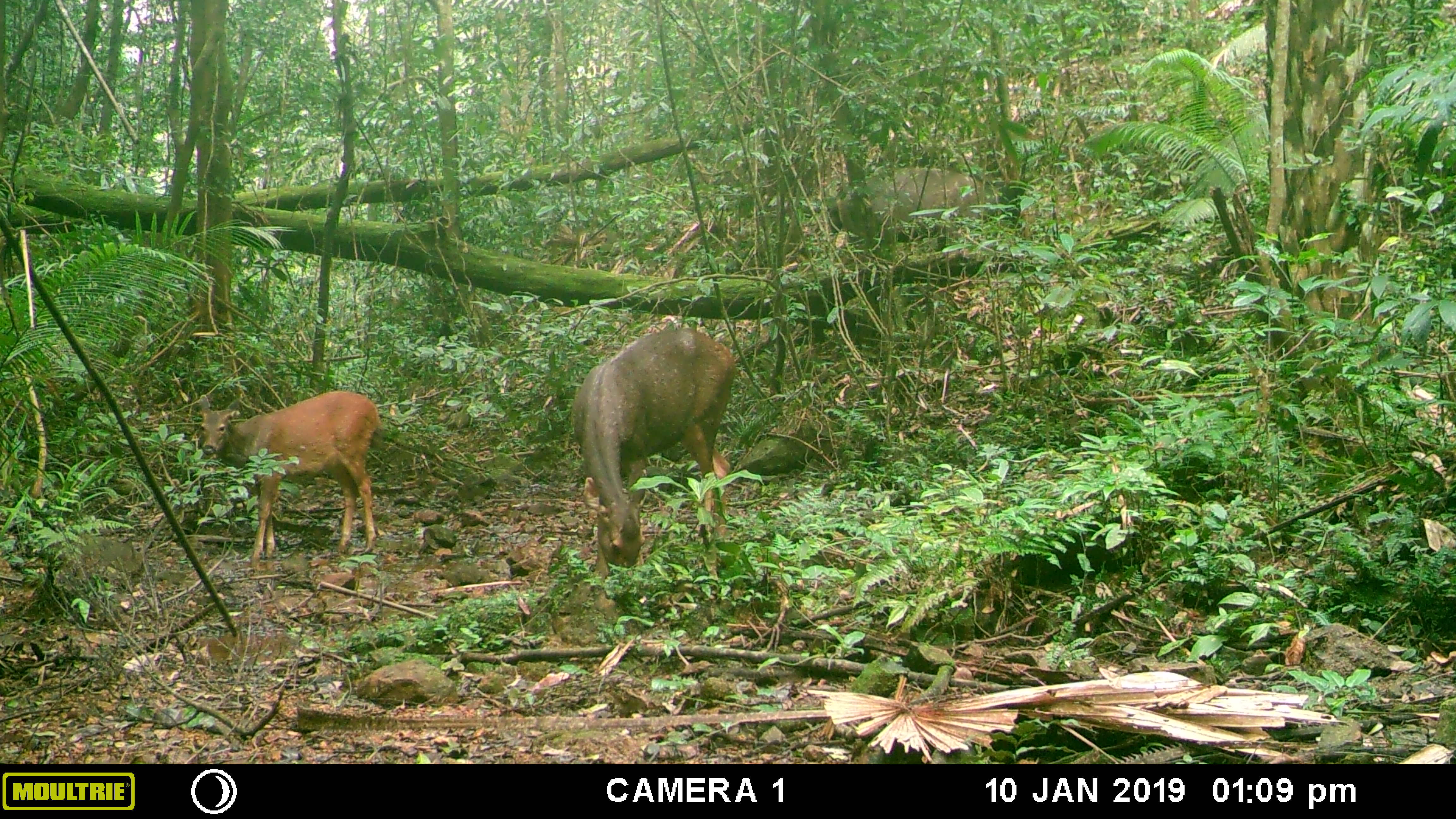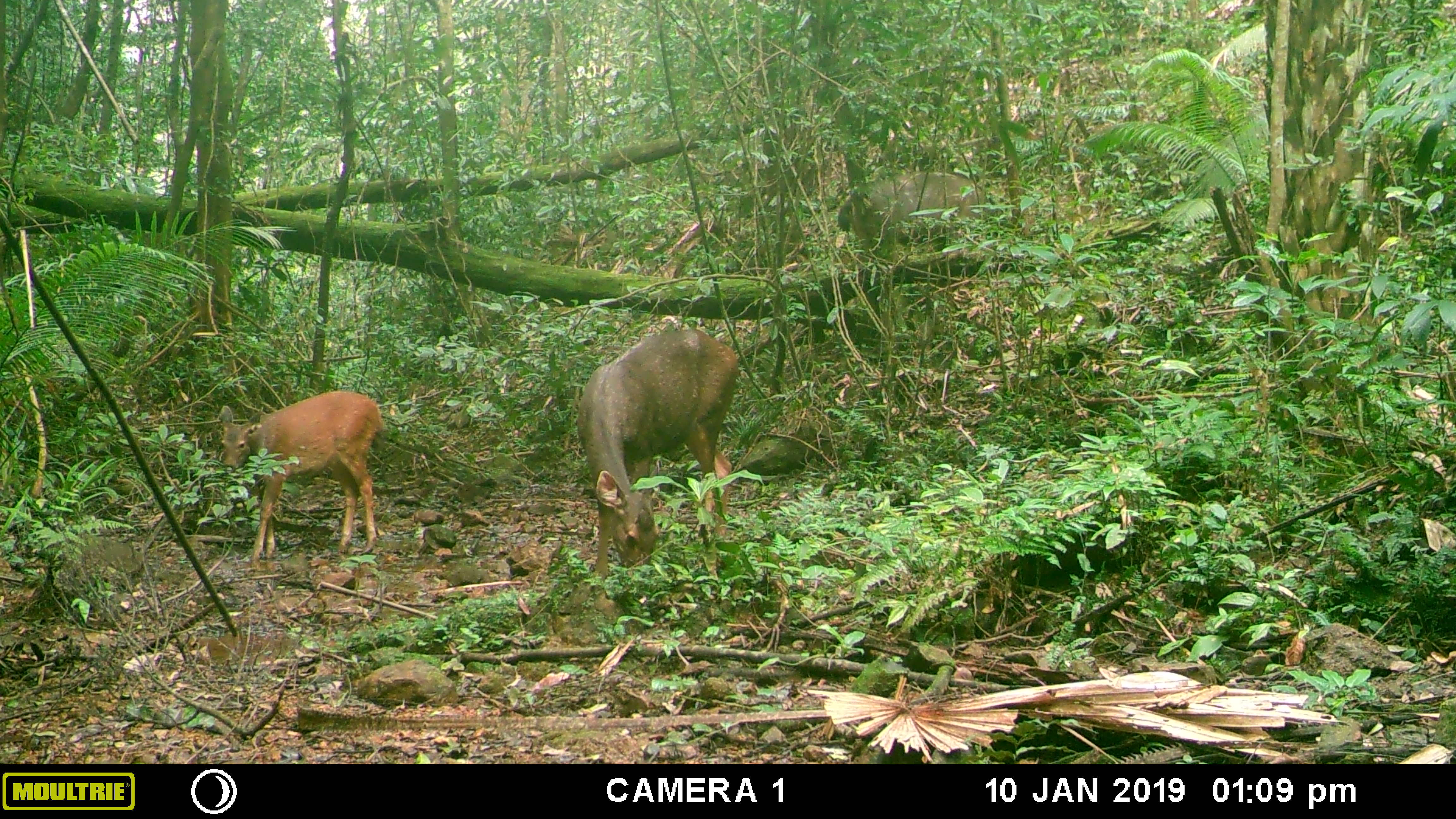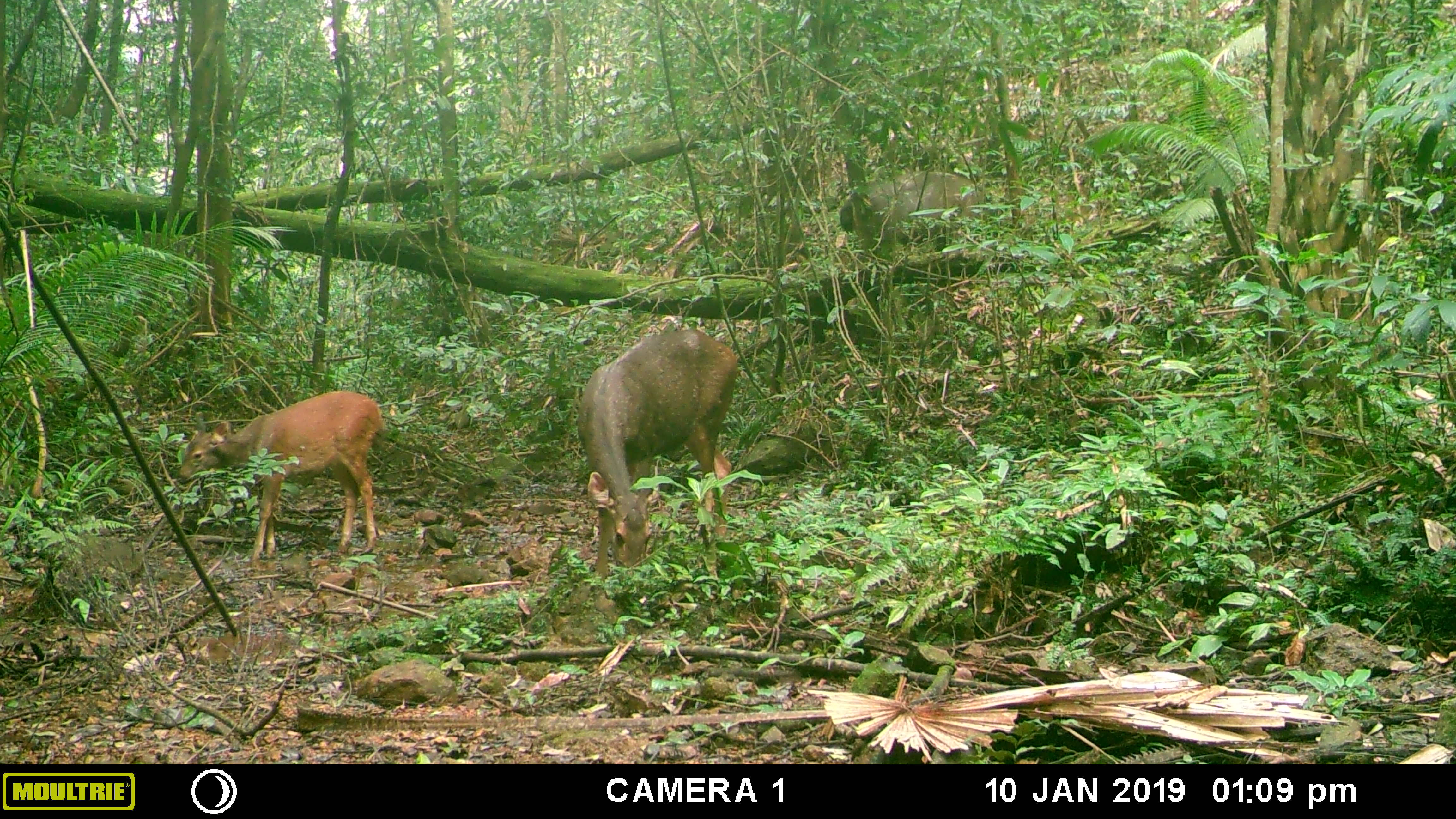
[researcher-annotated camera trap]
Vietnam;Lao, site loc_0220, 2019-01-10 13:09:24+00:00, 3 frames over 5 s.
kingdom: Animalia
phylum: Chordata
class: Mammalia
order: Artiodactyla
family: Cervidae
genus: Rusa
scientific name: Rusa unicolor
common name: sambar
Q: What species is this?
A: Sambar (Rusa unicolor).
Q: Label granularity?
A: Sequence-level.